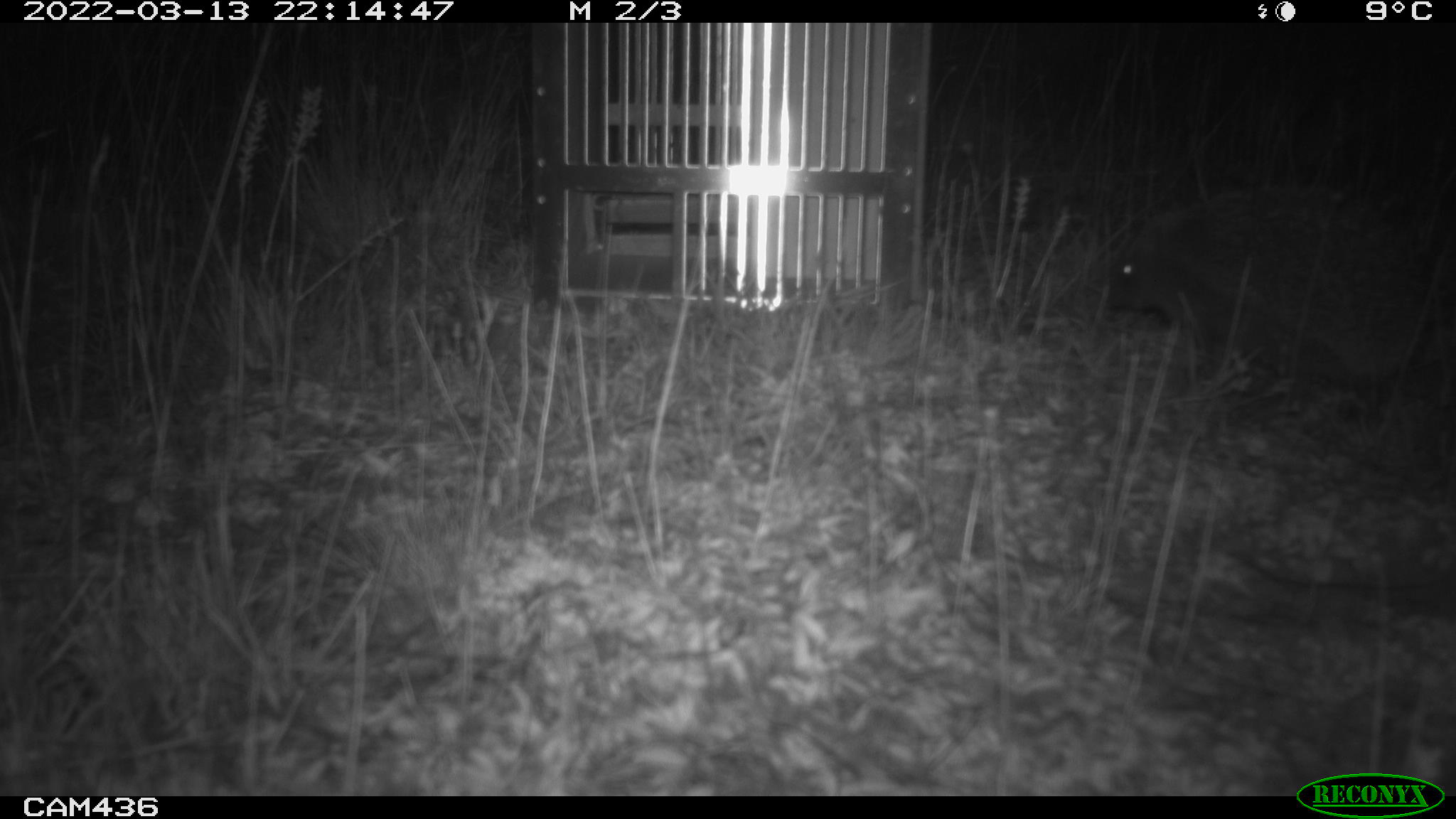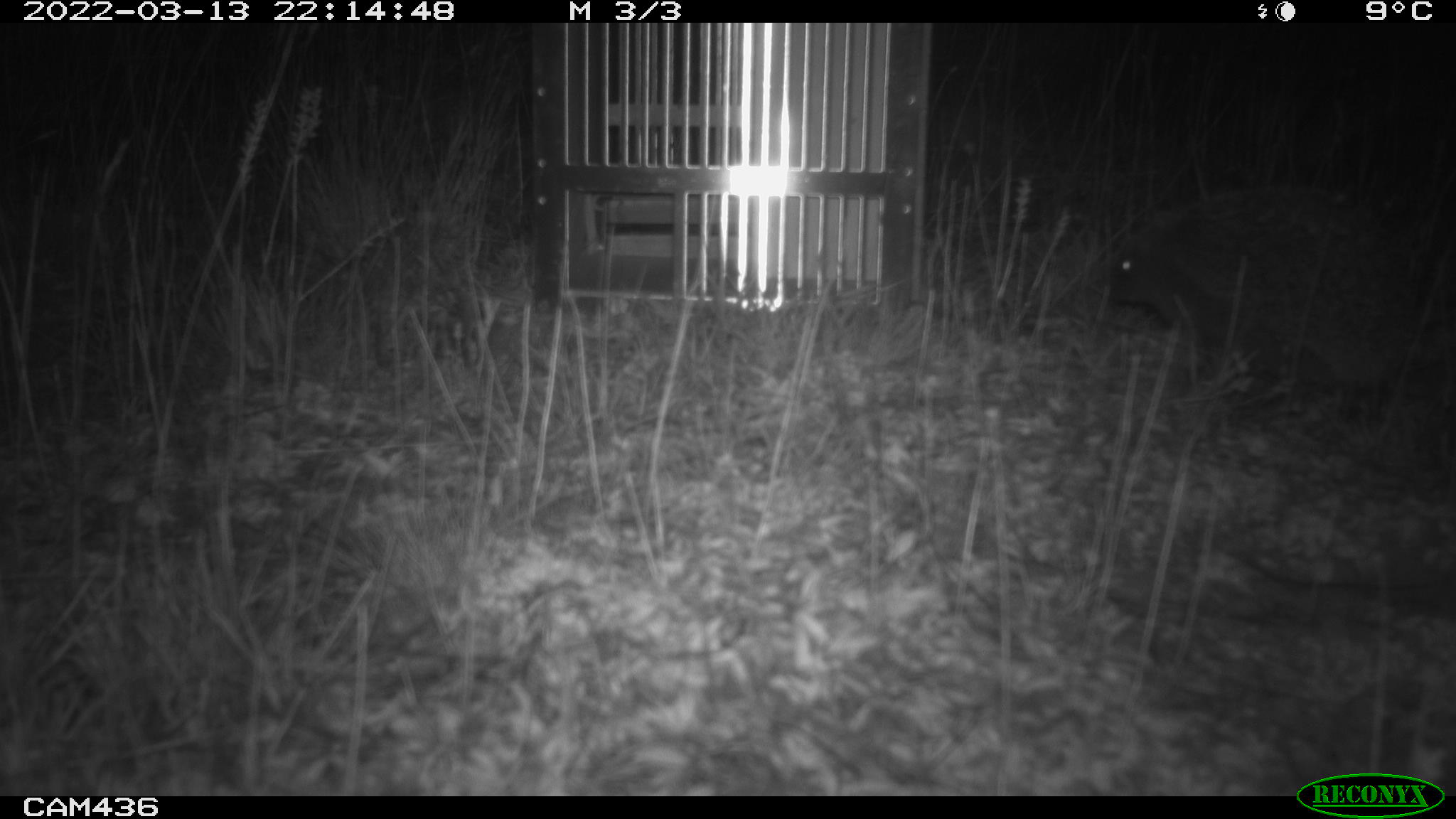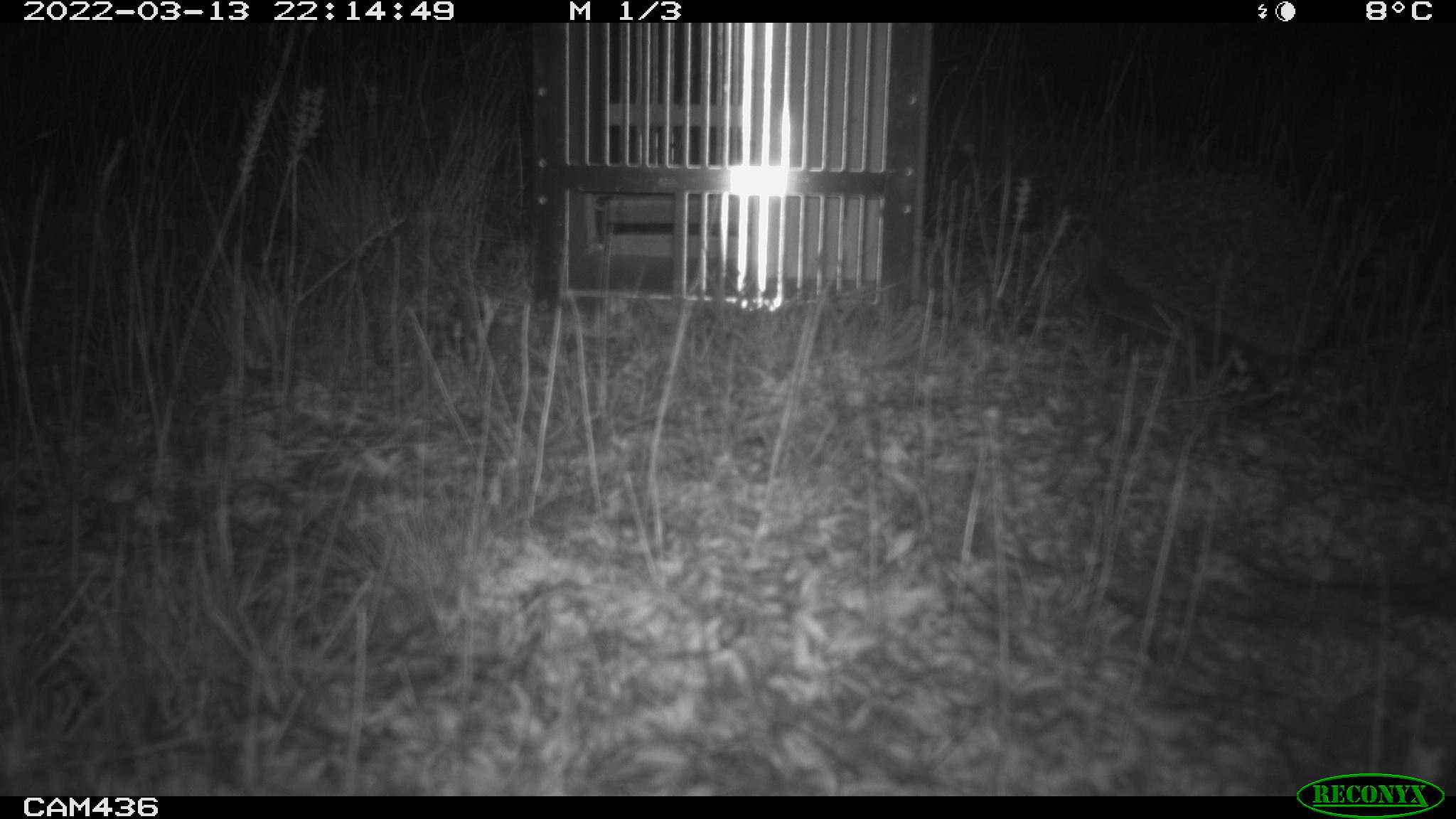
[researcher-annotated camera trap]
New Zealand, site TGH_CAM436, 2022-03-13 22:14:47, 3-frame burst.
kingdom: Animalia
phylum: Chordata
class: Mammalia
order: Eulipotyphla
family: Erinaceidae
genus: Erinaceus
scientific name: Erinaceus europaeus europaeus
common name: european hedgehog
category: hedgehog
Hedgehog (european hedgehog) (Erinaceus europaeus europaeus).